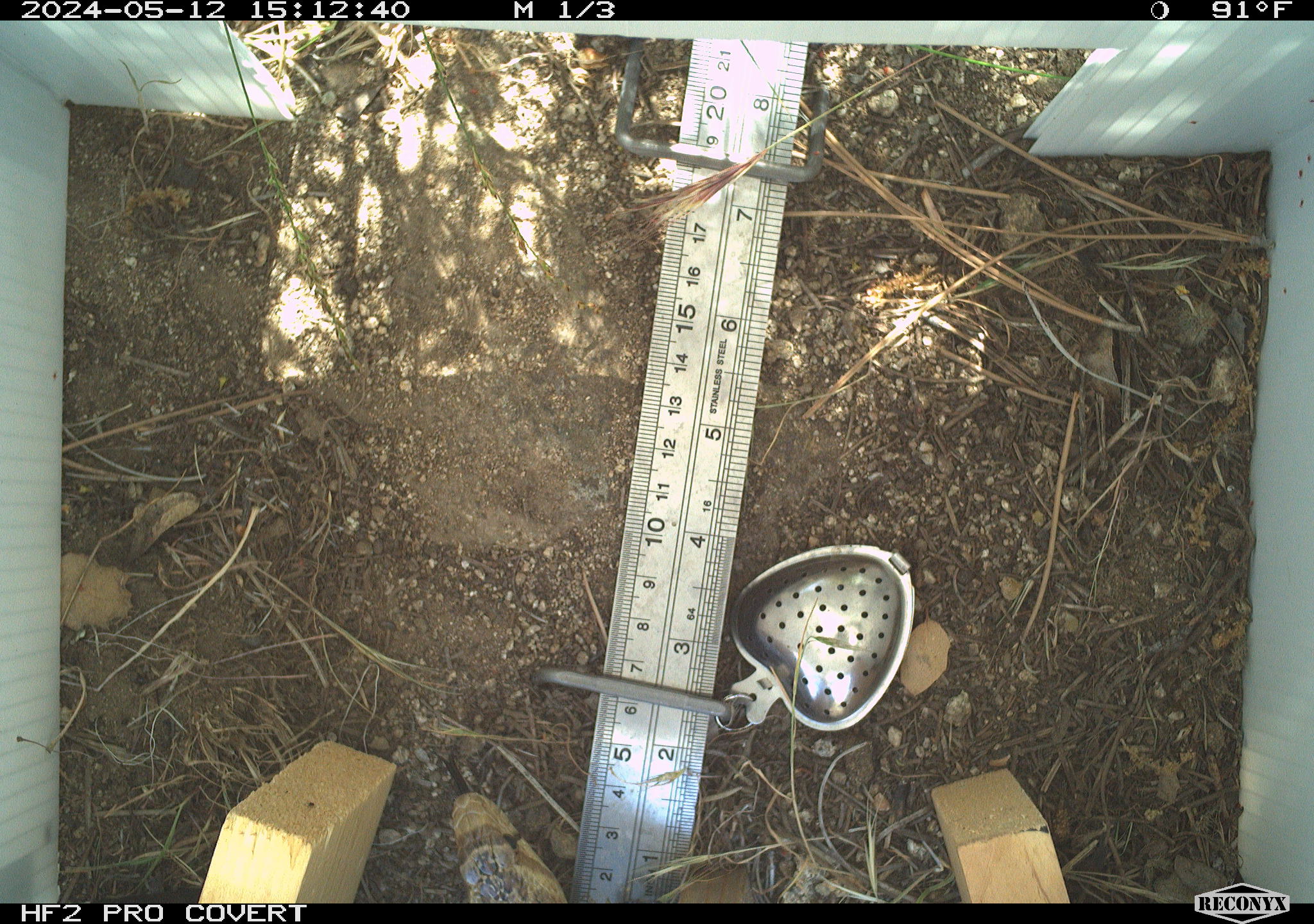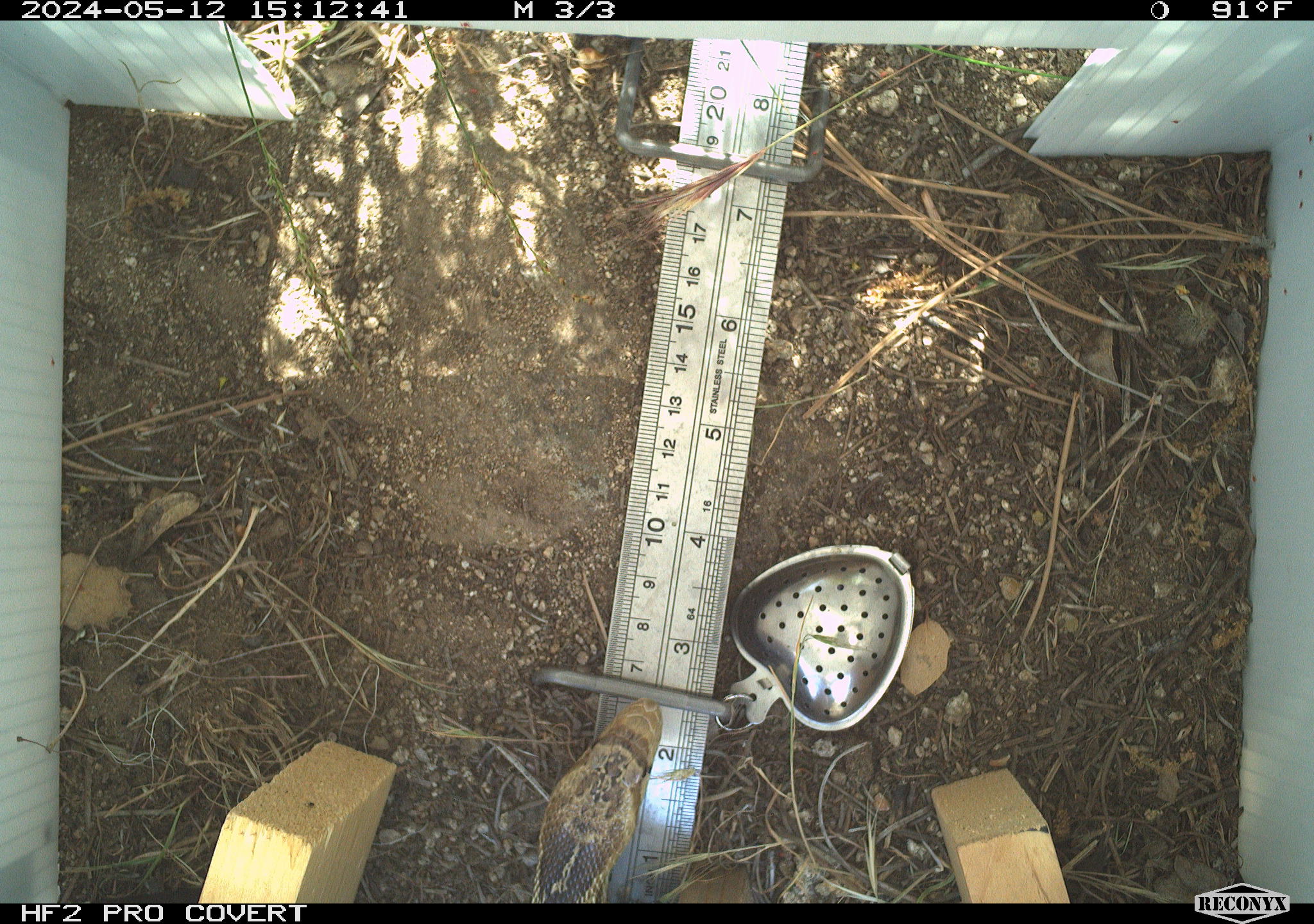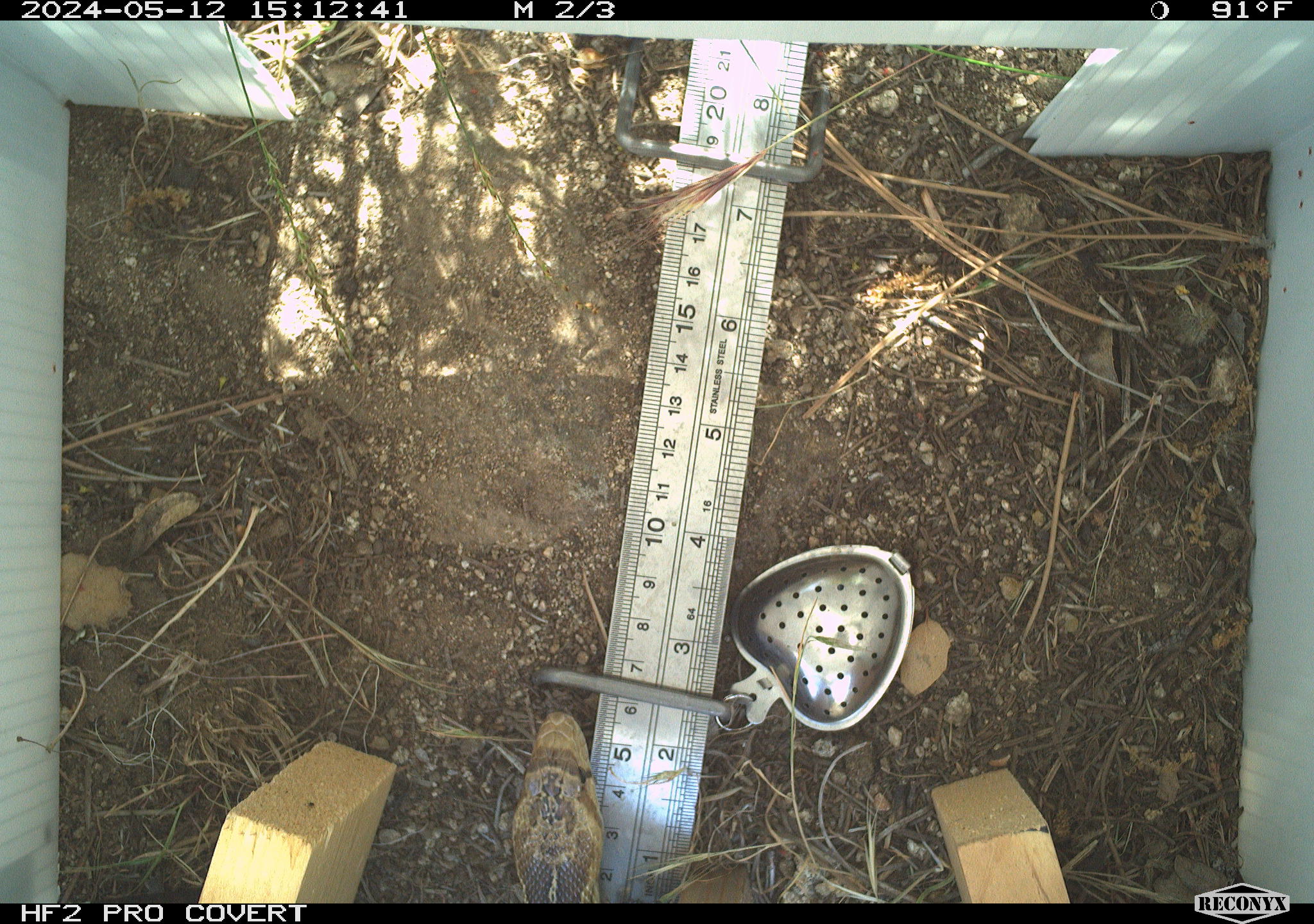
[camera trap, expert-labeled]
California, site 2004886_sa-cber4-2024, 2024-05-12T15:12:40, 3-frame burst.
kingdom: Animalia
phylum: Chordata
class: Reptilia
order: Squamata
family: Colubridae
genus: Pituophis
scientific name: Pituophis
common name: bullsnakes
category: pituophis species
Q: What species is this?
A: Pituophis species (bullsnakes) (Pituophis).